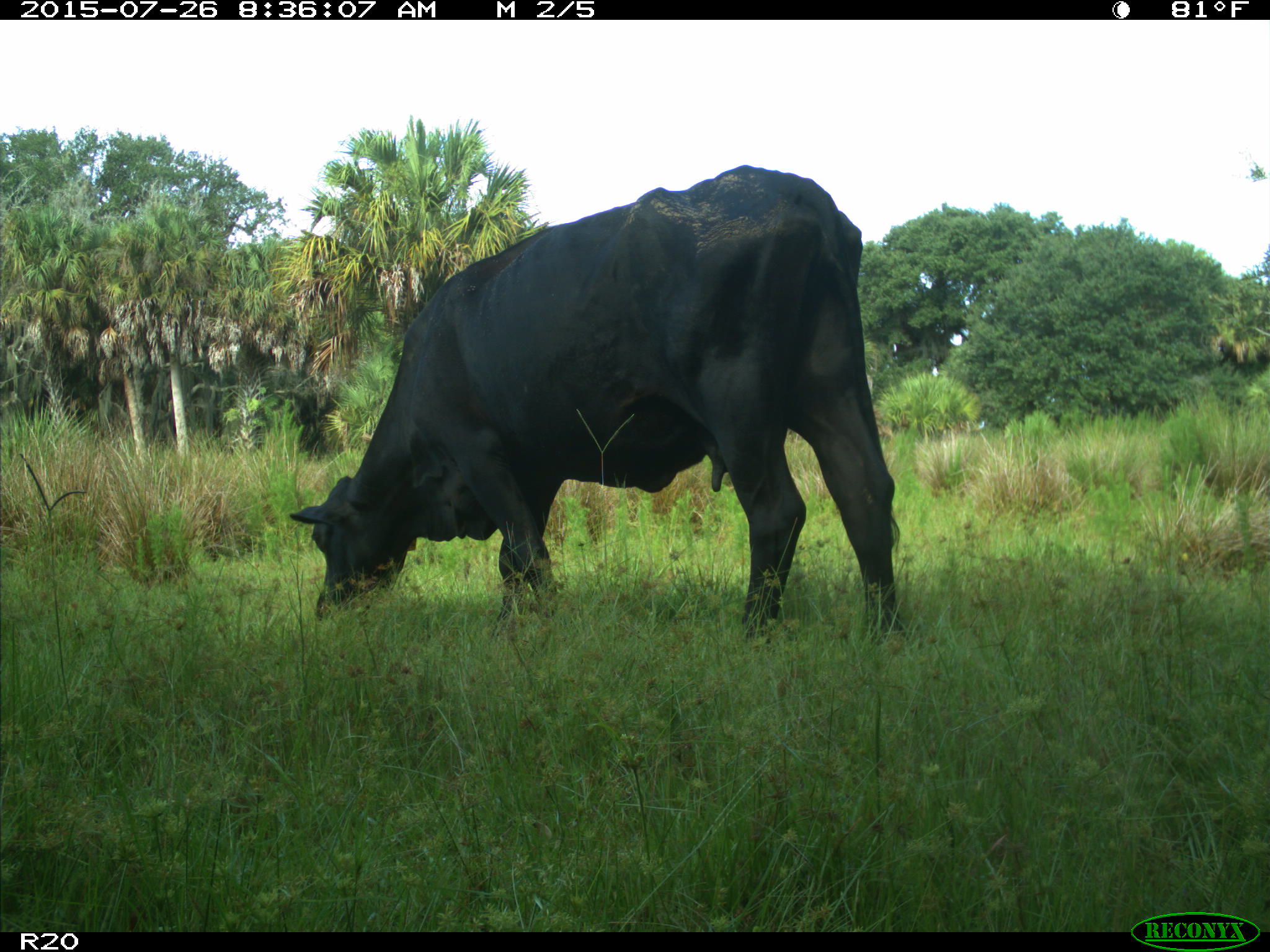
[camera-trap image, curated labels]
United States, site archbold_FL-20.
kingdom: Animalia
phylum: Chordata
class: Mammalia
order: Artiodactyla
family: Bovidae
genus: Bos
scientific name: Bos taurus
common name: domestic cow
Bos taurus (domestic cow).